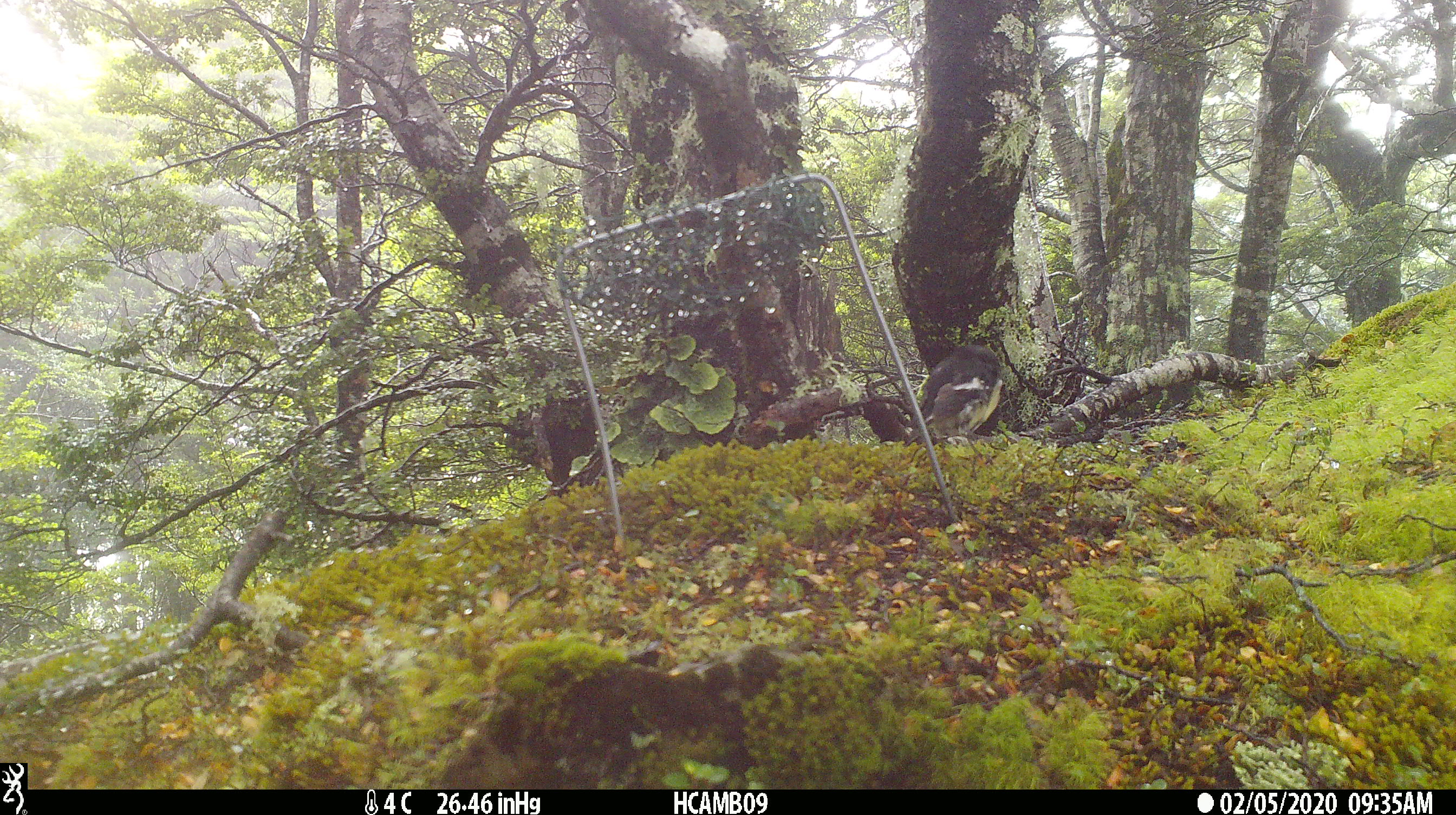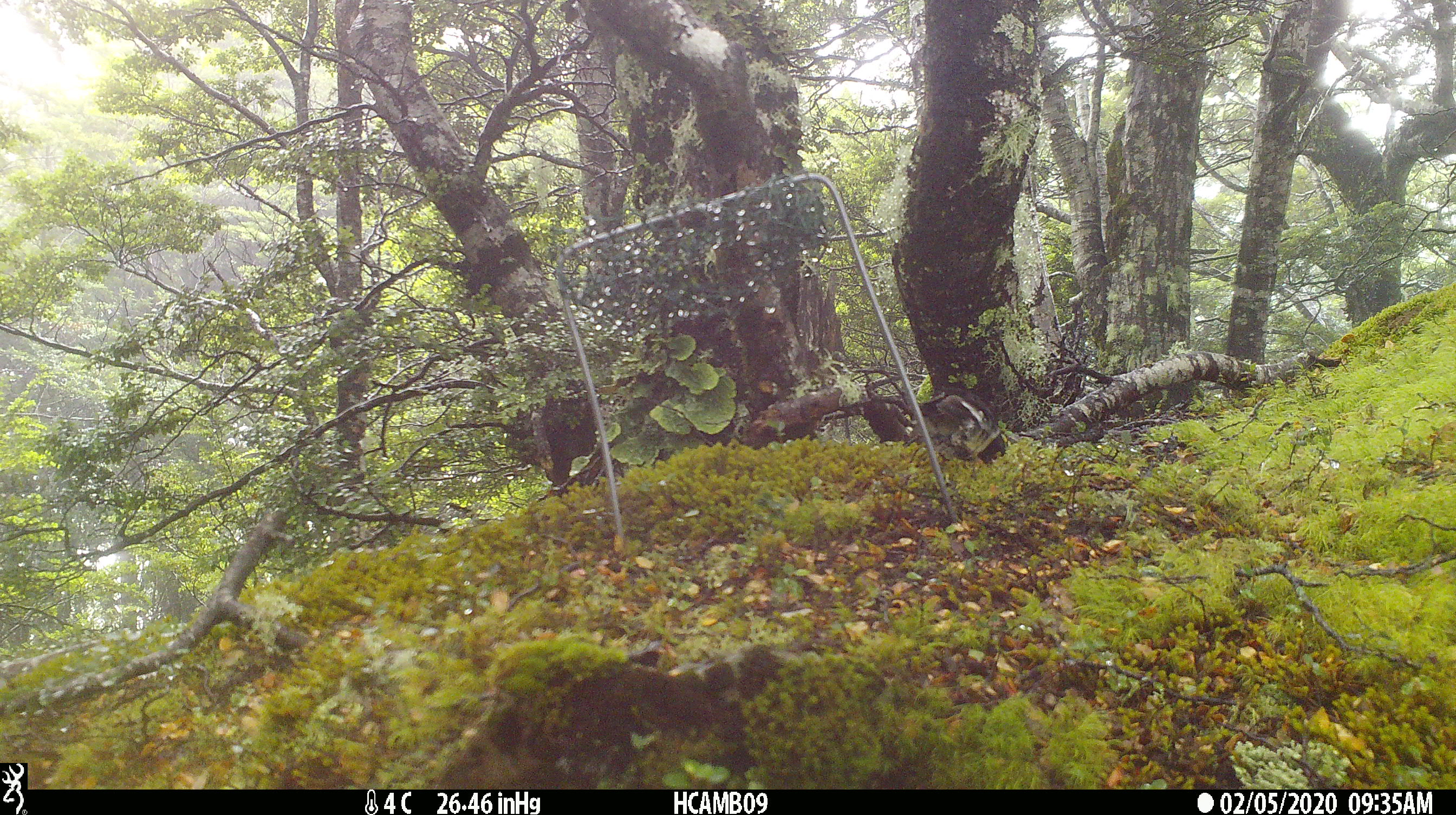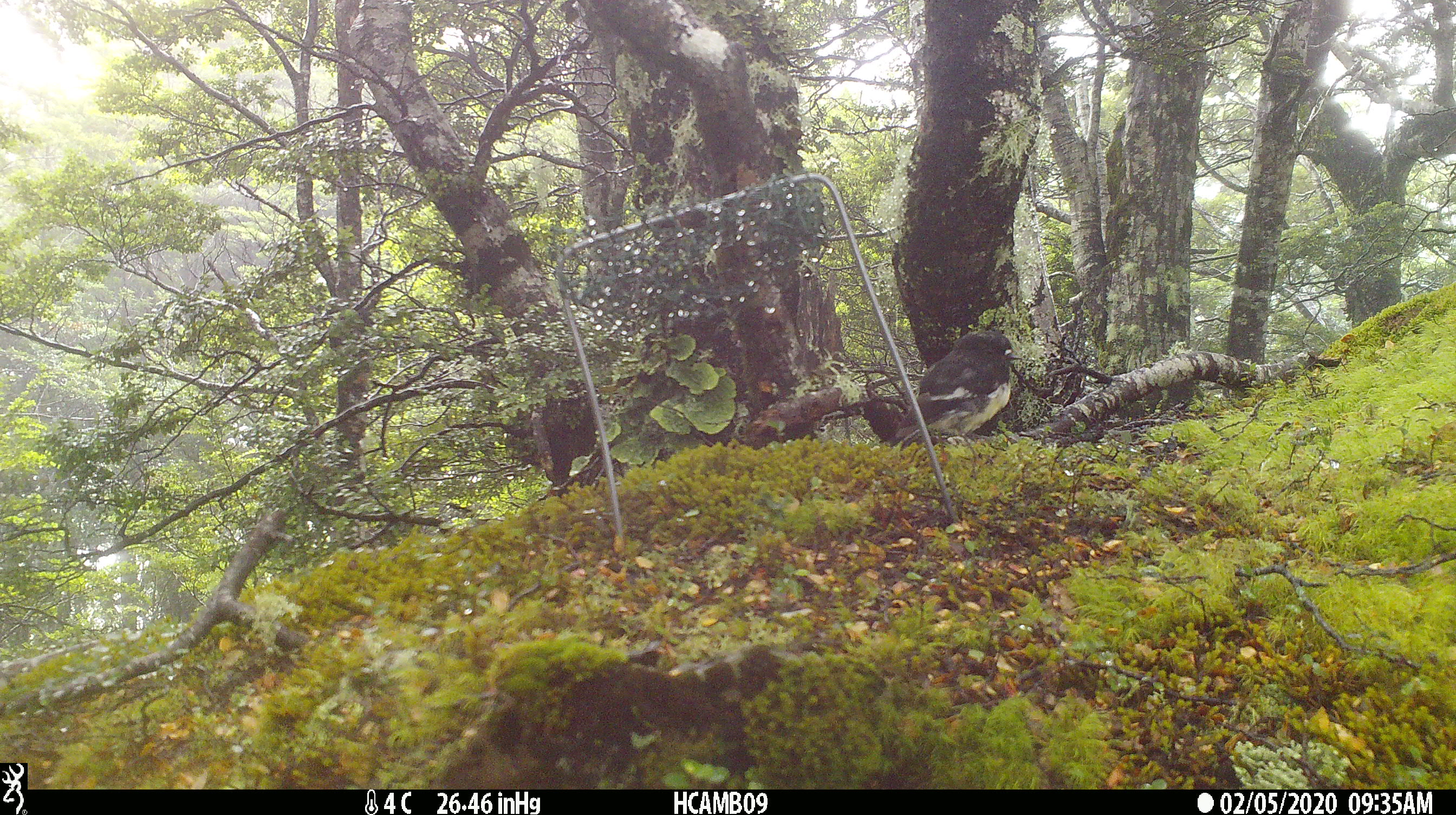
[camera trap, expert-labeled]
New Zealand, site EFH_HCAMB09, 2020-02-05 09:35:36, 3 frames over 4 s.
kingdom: Animalia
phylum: Chordata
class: Aves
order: Passeriformes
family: Petroicidae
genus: Petroica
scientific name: Petroica macrocephala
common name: tomtit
Tomtit (Petroica macrocephala).